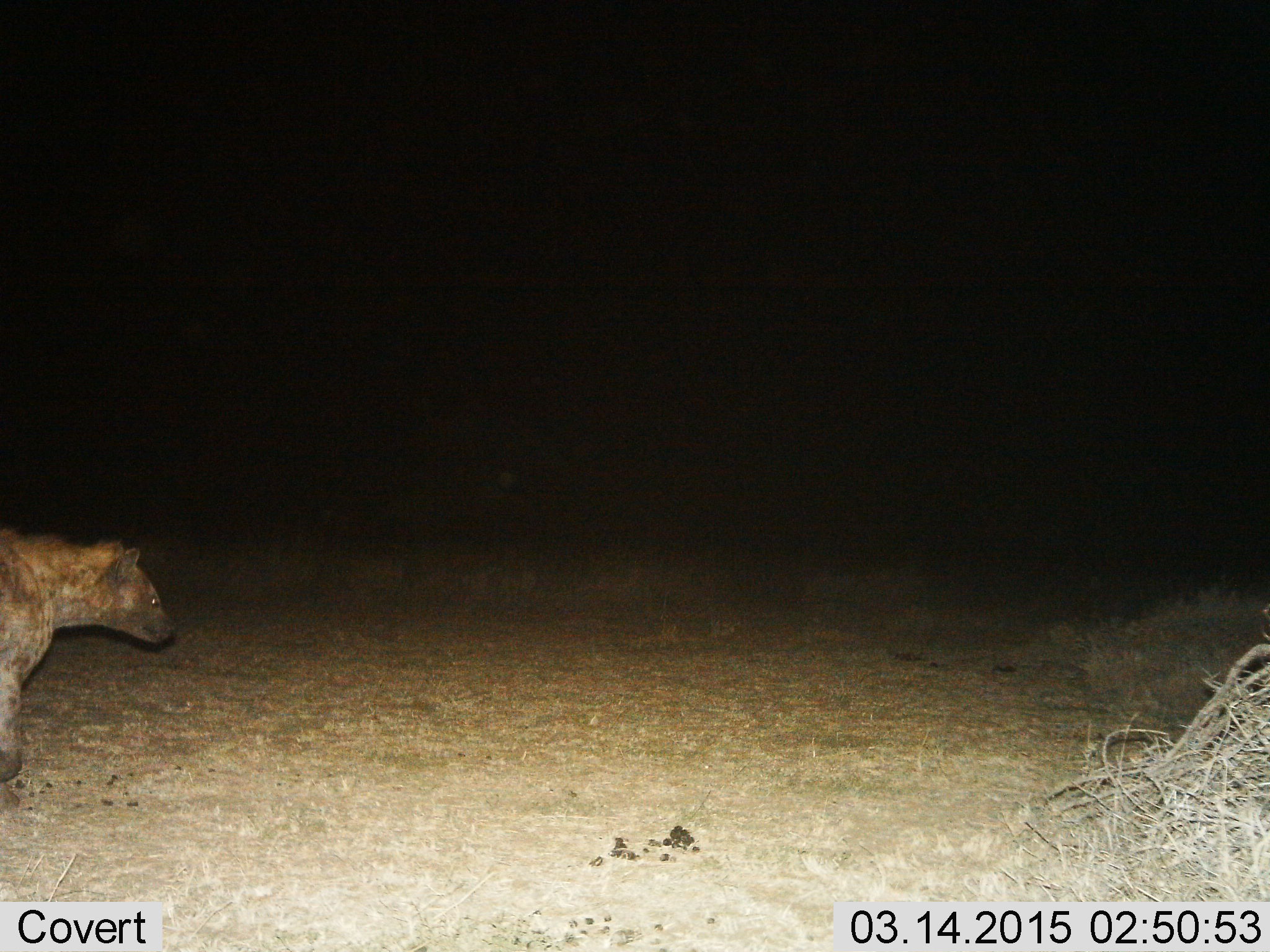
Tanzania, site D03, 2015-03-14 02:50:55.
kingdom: Animalia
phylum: Chordata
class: Mammalia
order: Carnivora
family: Hyaenidae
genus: Crocuta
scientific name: Crocuta crocuta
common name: spotted hyena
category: hyenaspotted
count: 1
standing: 30%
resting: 0%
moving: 70%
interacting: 0%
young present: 0%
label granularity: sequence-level